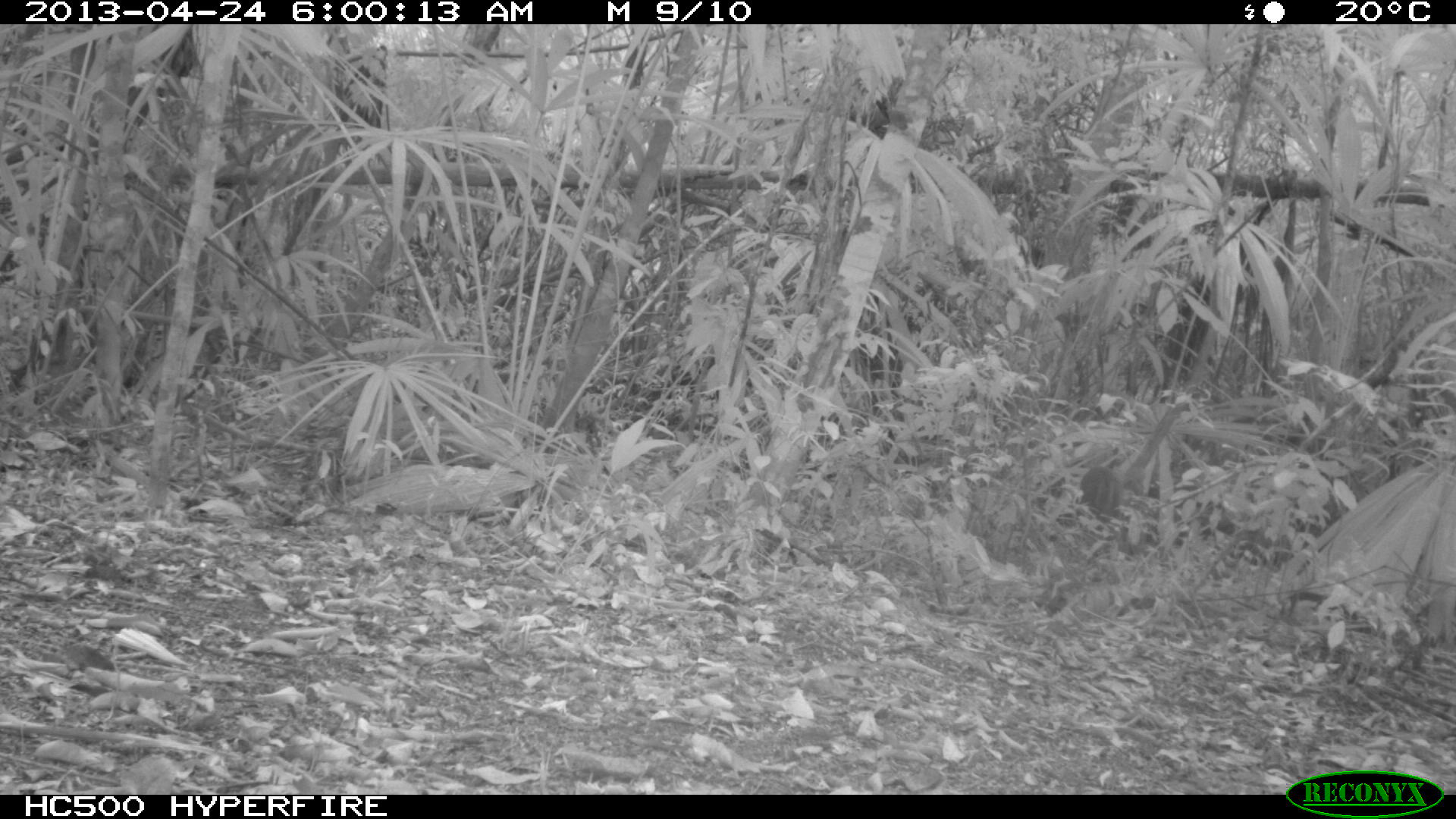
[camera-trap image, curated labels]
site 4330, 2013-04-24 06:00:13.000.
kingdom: Animalia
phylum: Chordata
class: Mammalia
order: Artiodactyla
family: Cervidae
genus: Mazama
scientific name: Mazama temama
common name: central american red brocket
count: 1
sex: female